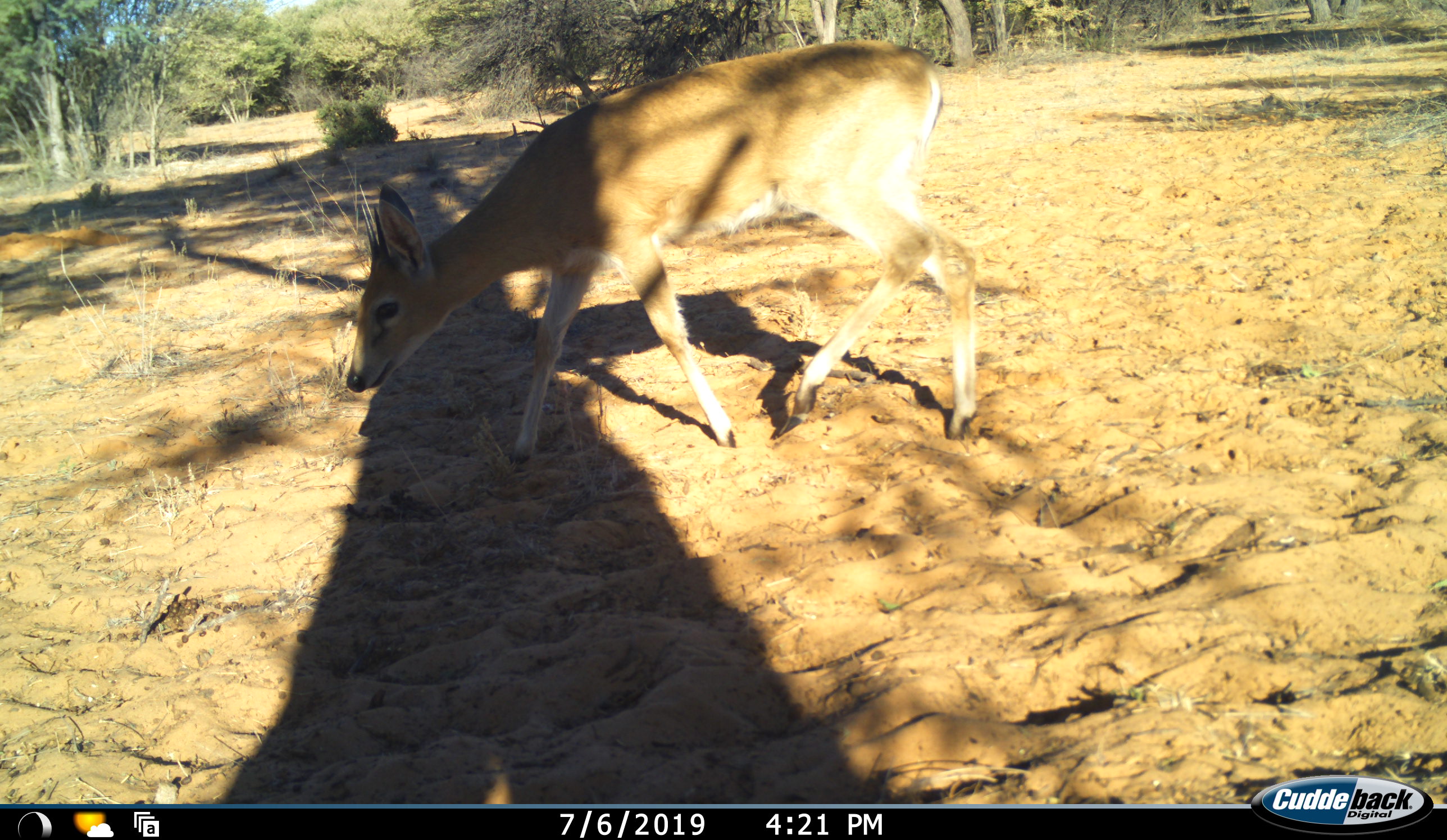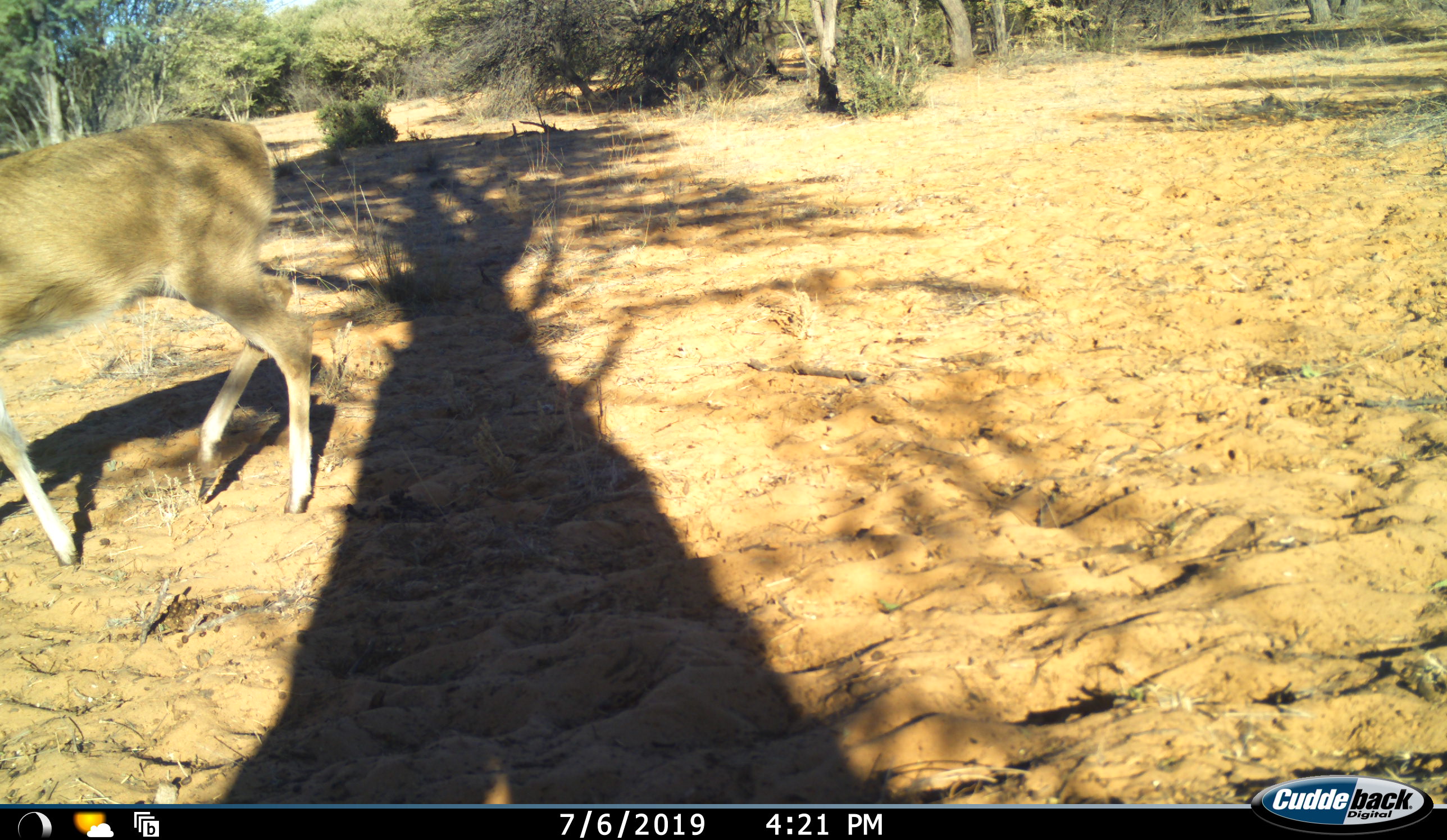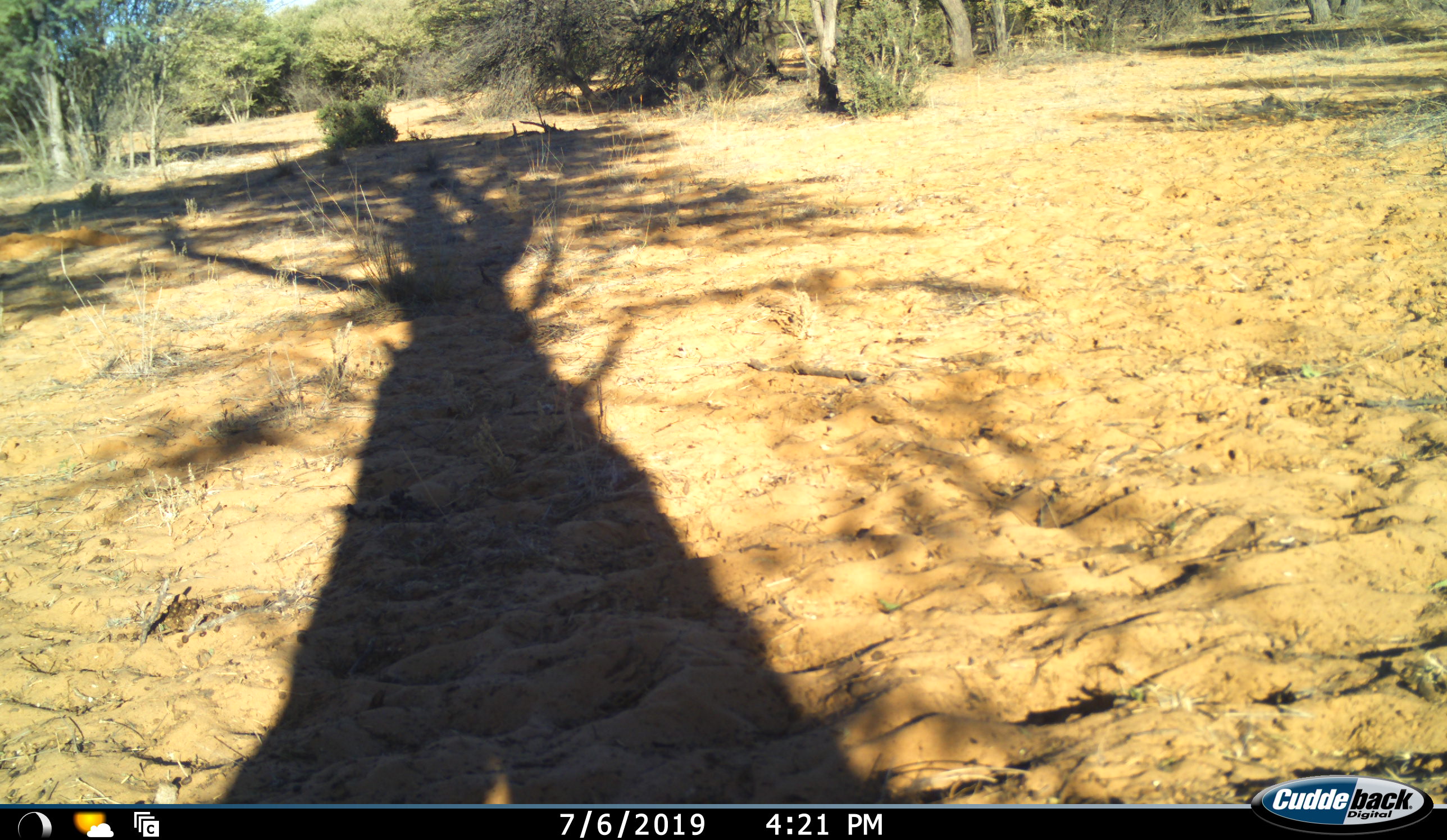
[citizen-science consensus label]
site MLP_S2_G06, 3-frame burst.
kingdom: Animalia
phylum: Chordata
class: Mammalia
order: Artiodactyla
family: Bovidae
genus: Sylvicapra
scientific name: Sylvicapra grimmia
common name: common duiker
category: duikercommongrey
Duikercommongrey (common duiker) (Sylvicapra grimmia), count 1. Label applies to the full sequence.